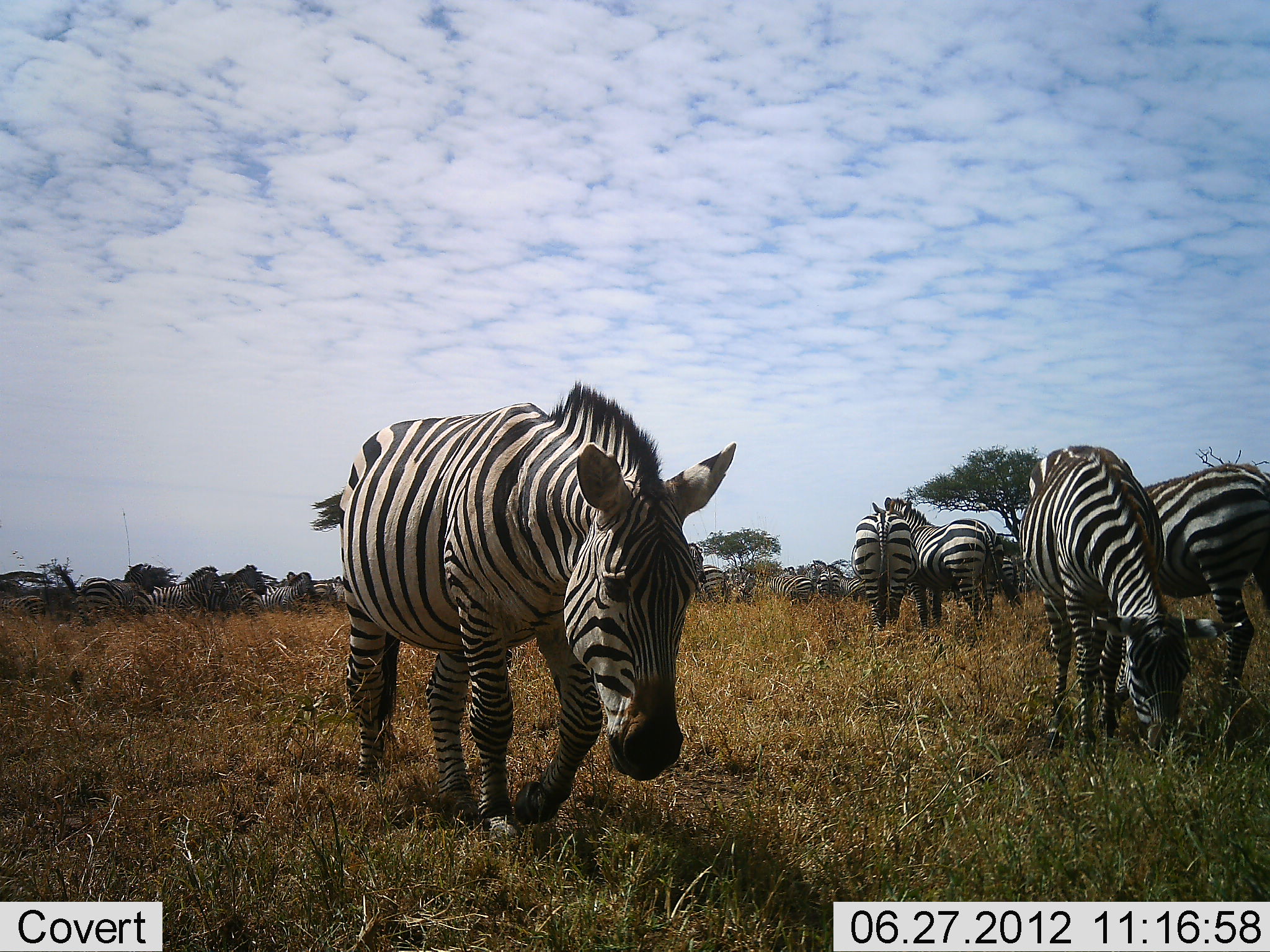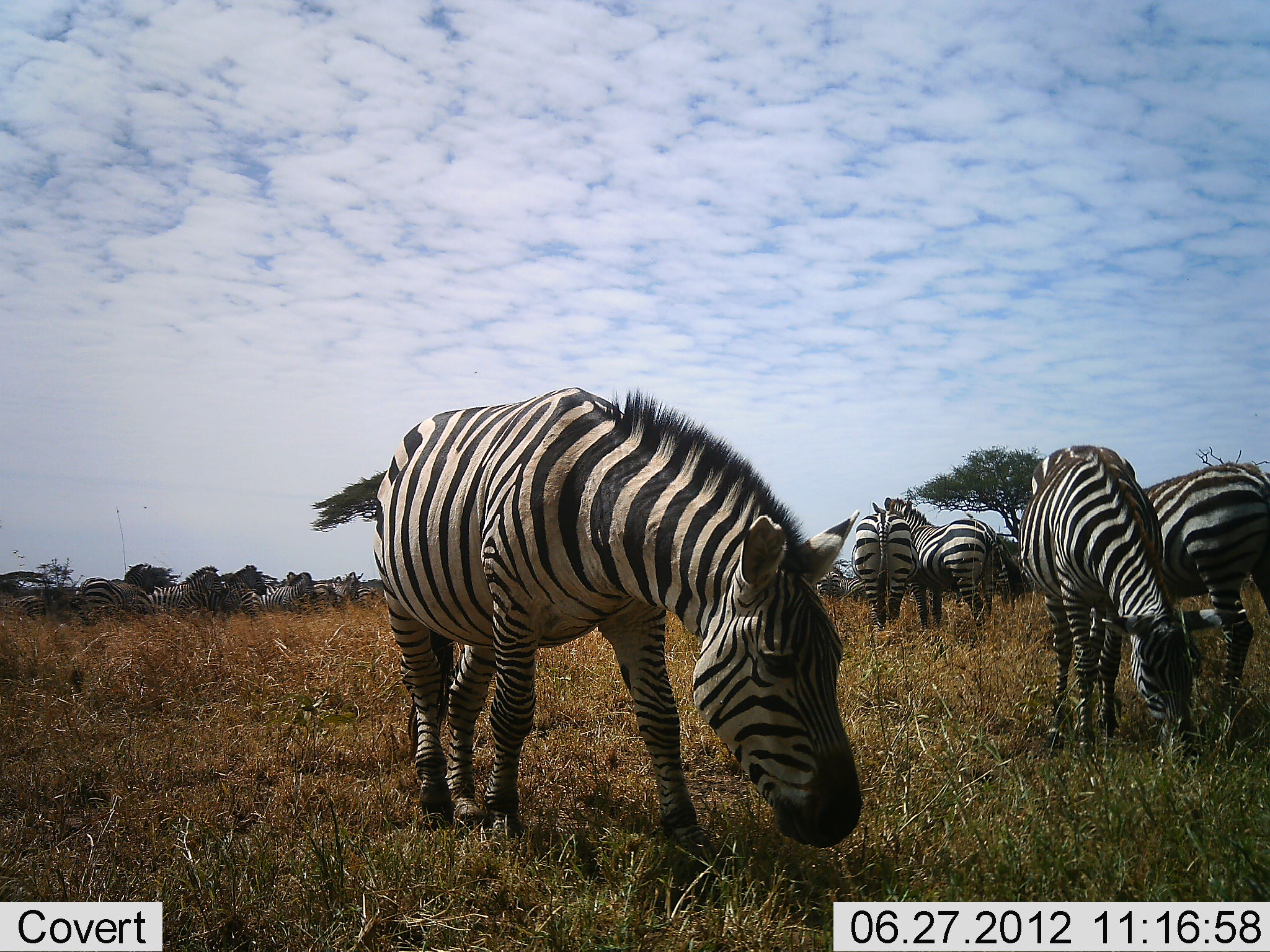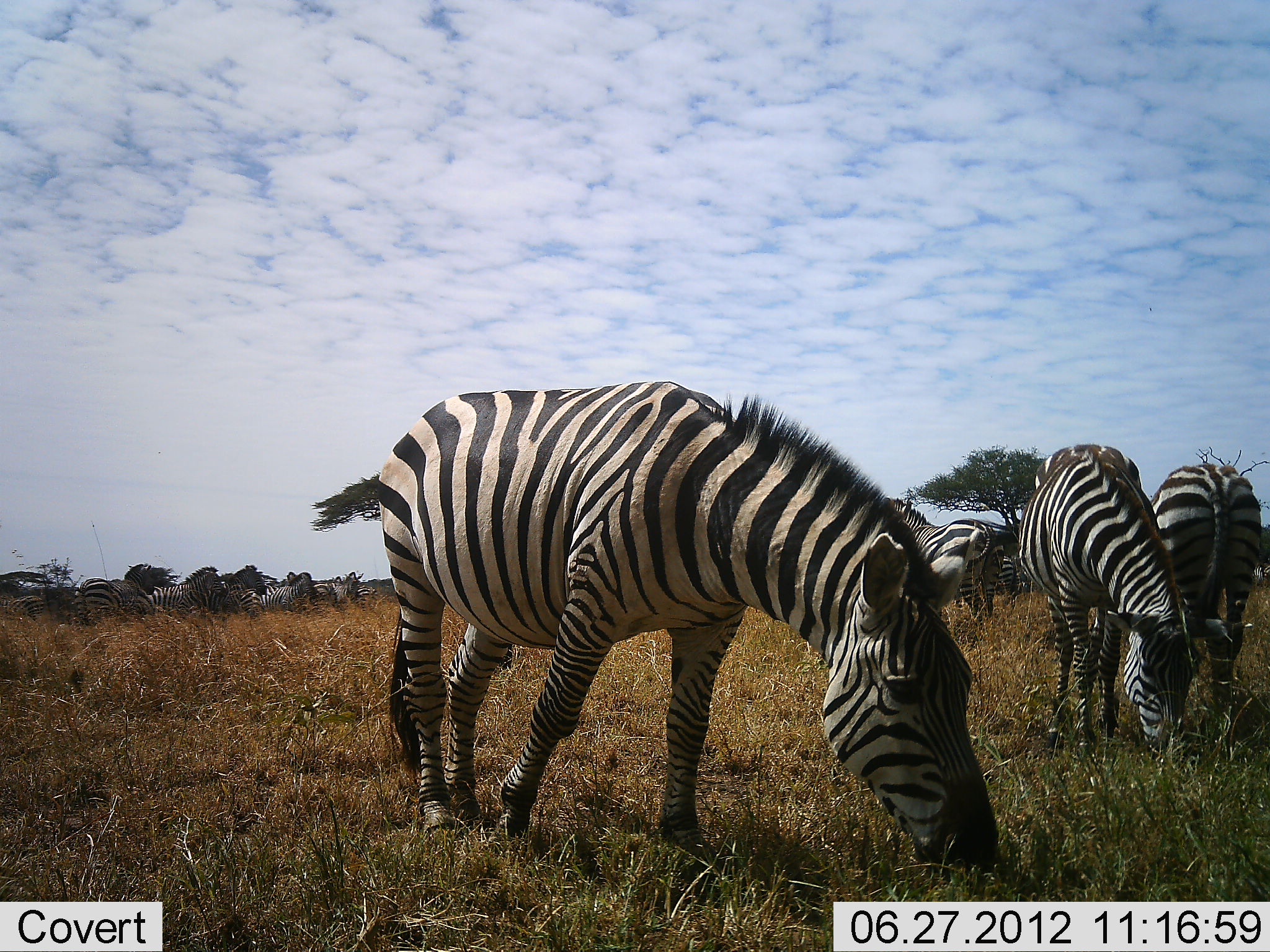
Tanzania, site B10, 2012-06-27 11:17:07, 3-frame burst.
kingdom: Animalia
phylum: Chordata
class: Mammalia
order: Perissodactyla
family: Equidae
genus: Equus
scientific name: Equus quagga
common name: plains zebra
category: zebra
Zebra (plains zebra) (Equus quagga), count 11-50. Behavior (volunteer vote fractions): standing 50%, resting 0%, moving 50%, interacting 20%. Young present (vote fraction): 0%. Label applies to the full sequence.